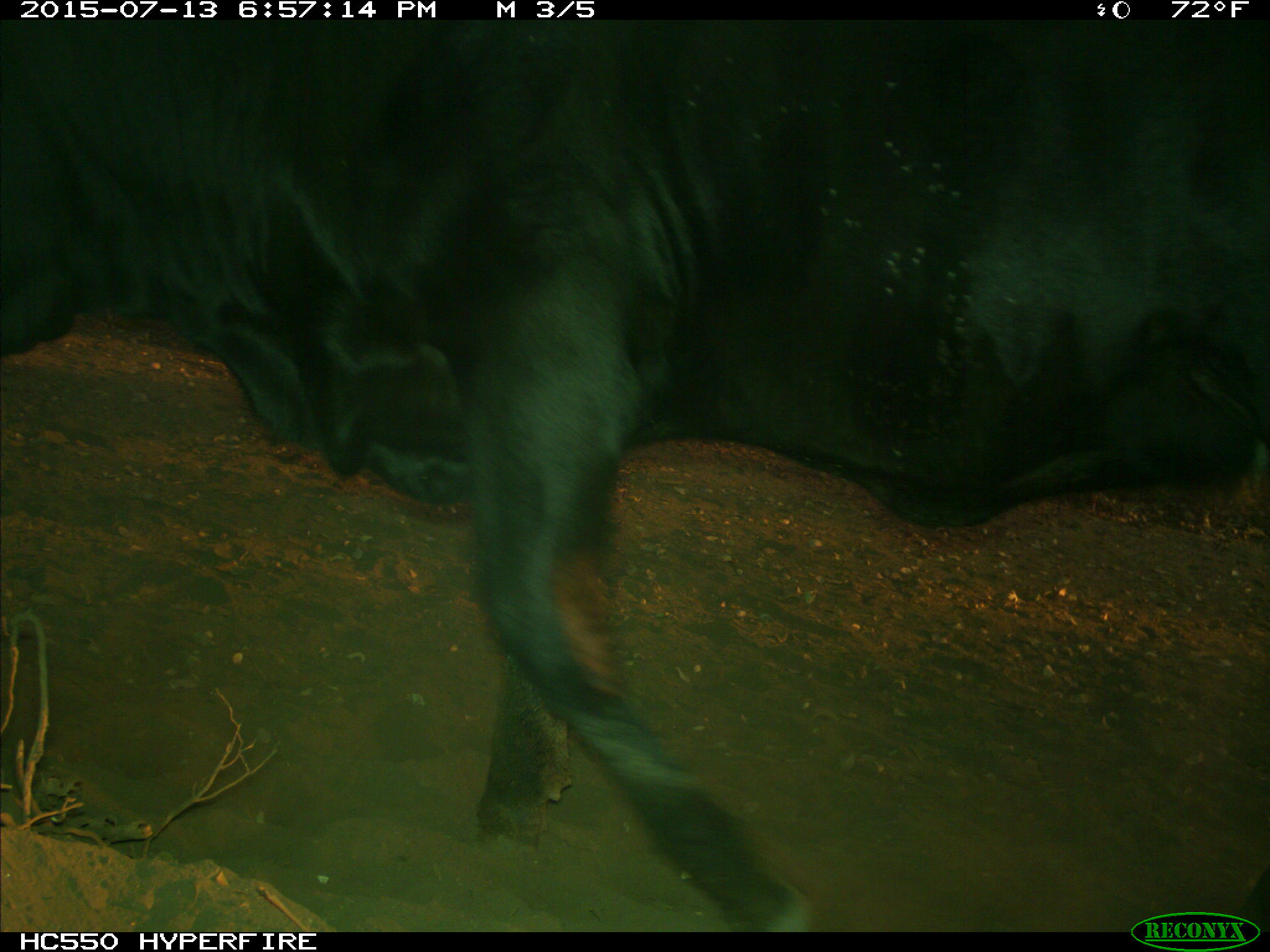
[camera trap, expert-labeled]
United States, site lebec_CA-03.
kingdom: Animalia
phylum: Chordata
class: Mammalia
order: Artiodactyla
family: Bovidae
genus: Bos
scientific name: Bos taurus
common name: domestic cow